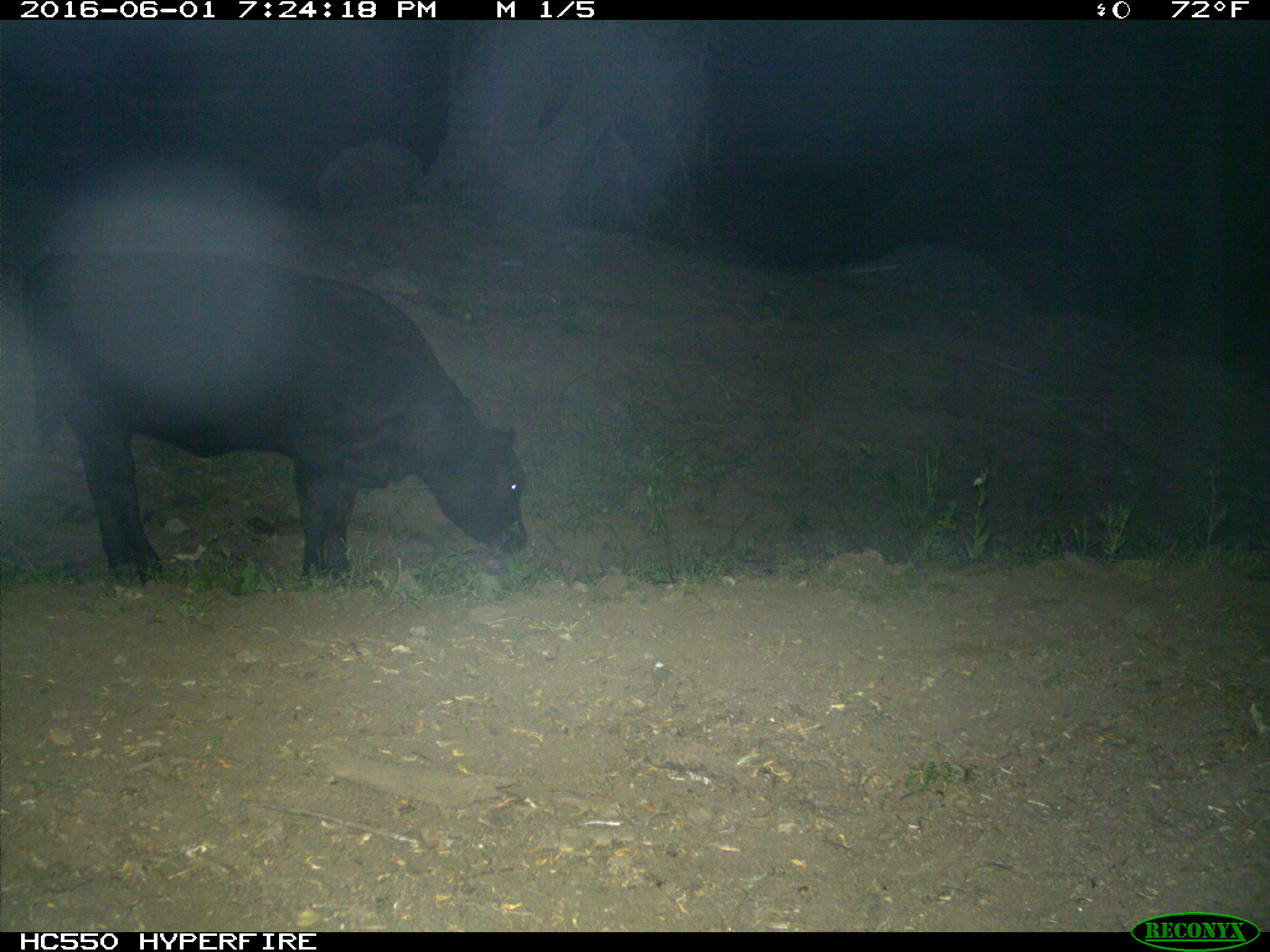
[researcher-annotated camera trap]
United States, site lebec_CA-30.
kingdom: Animalia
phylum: Chordata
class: Mammalia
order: Artiodactyla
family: Bovidae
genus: Bos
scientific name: Bos taurus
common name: domestic cow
Bos taurus (domestic cow).